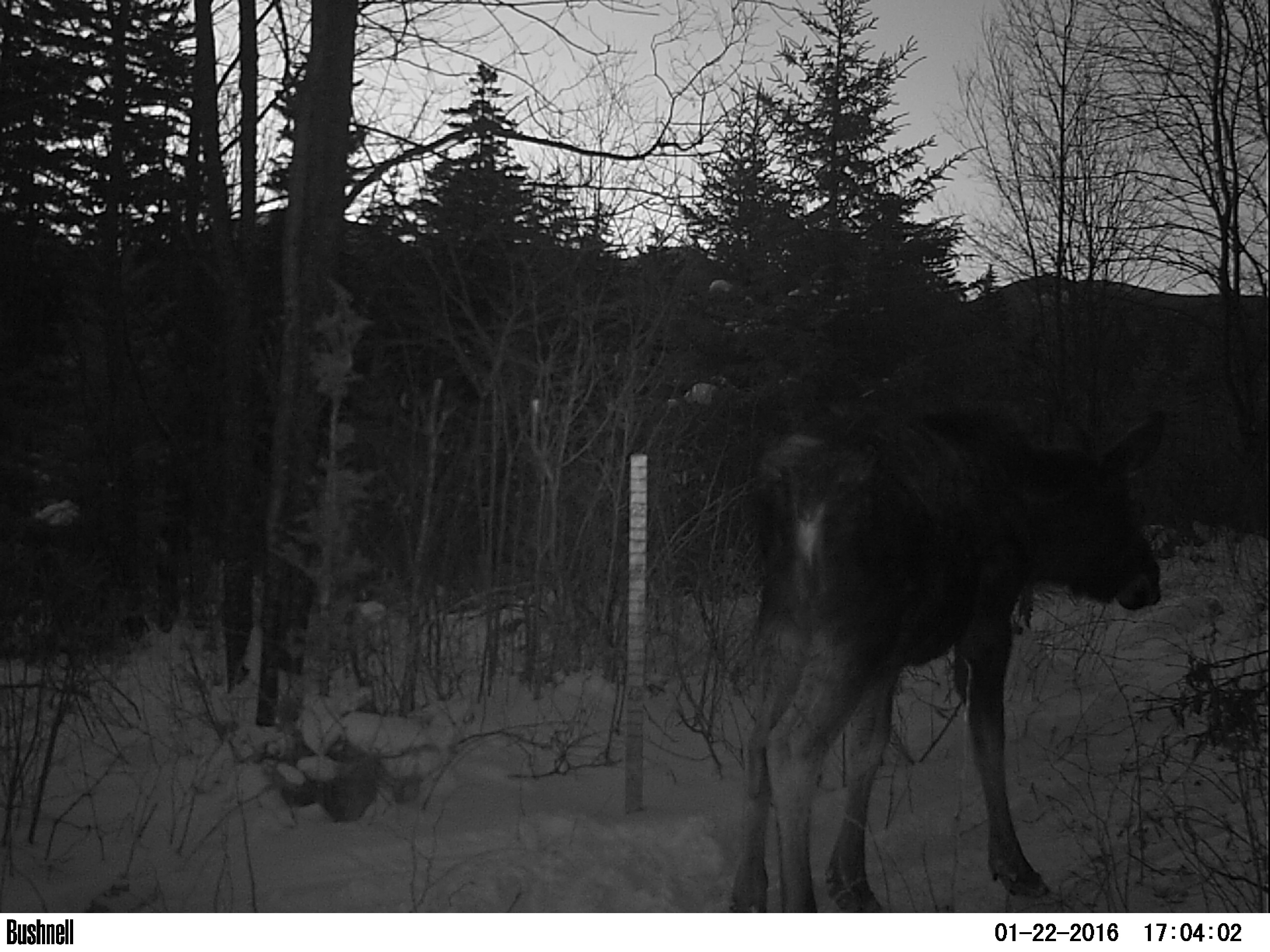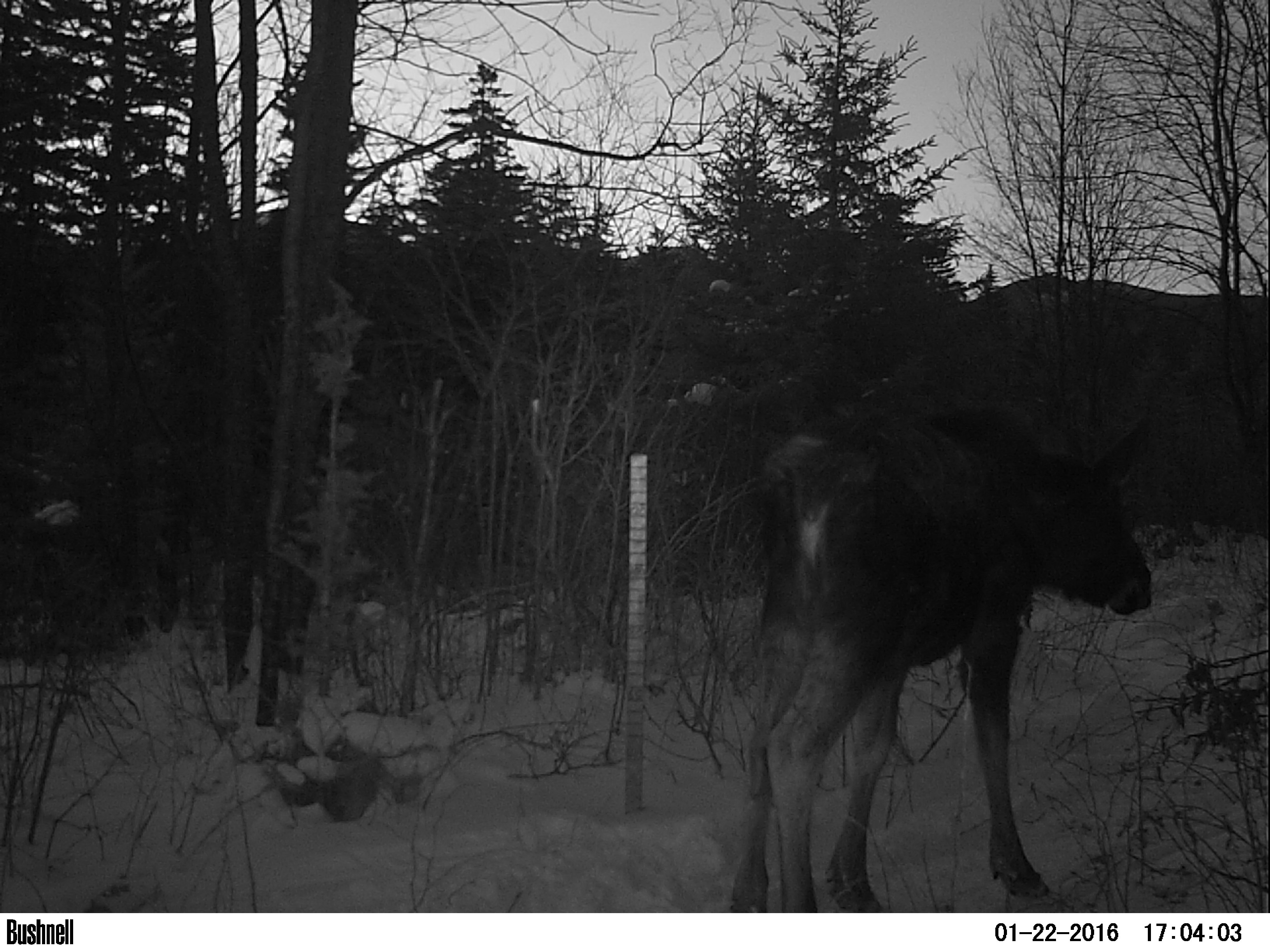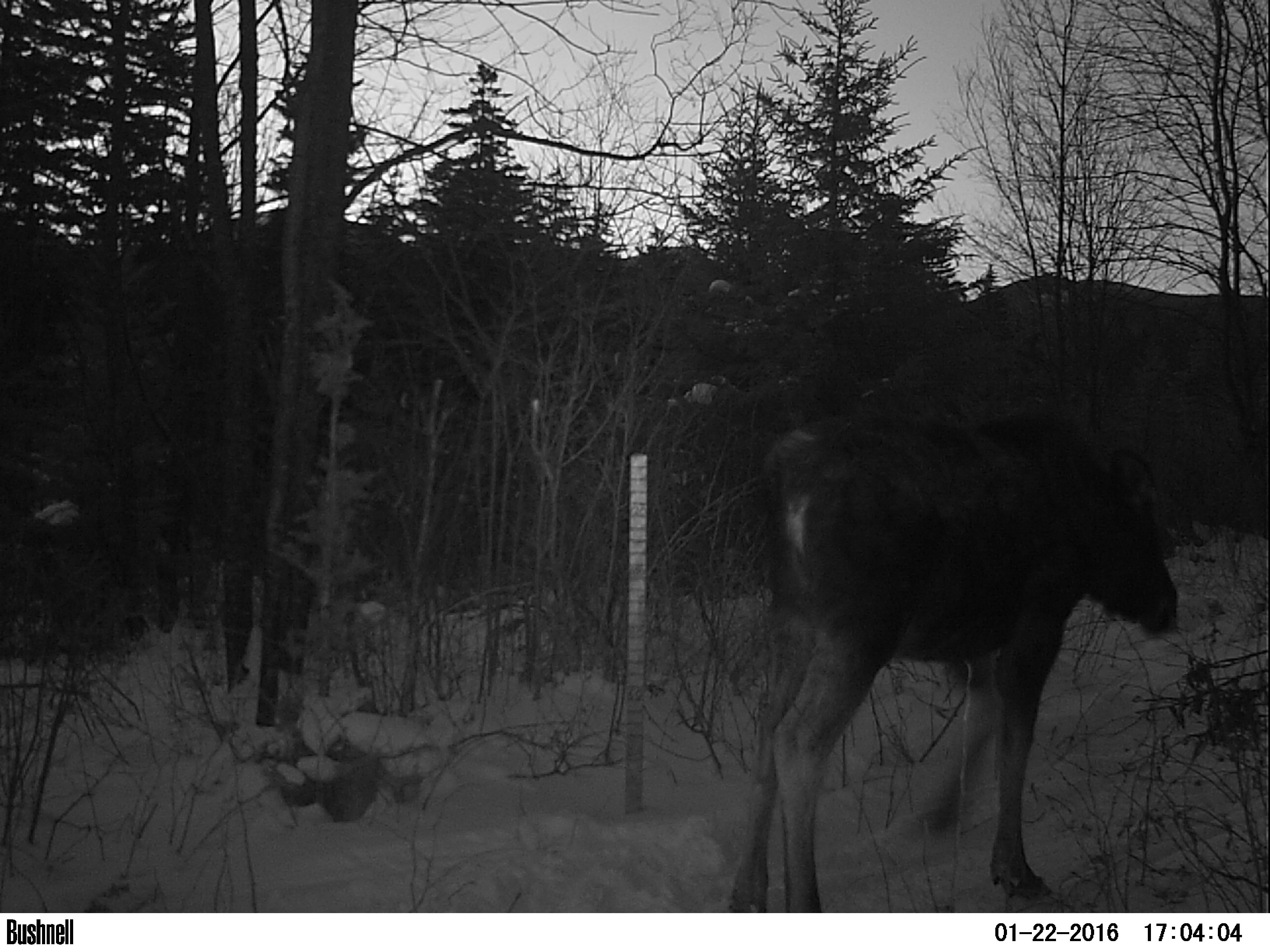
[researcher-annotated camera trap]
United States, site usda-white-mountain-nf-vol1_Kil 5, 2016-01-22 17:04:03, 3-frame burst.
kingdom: Animalia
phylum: Chordata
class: Mammalia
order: Artiodactyla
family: Cervidae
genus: Alces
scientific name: Alces alces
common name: moose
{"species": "moose (Alces alces)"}